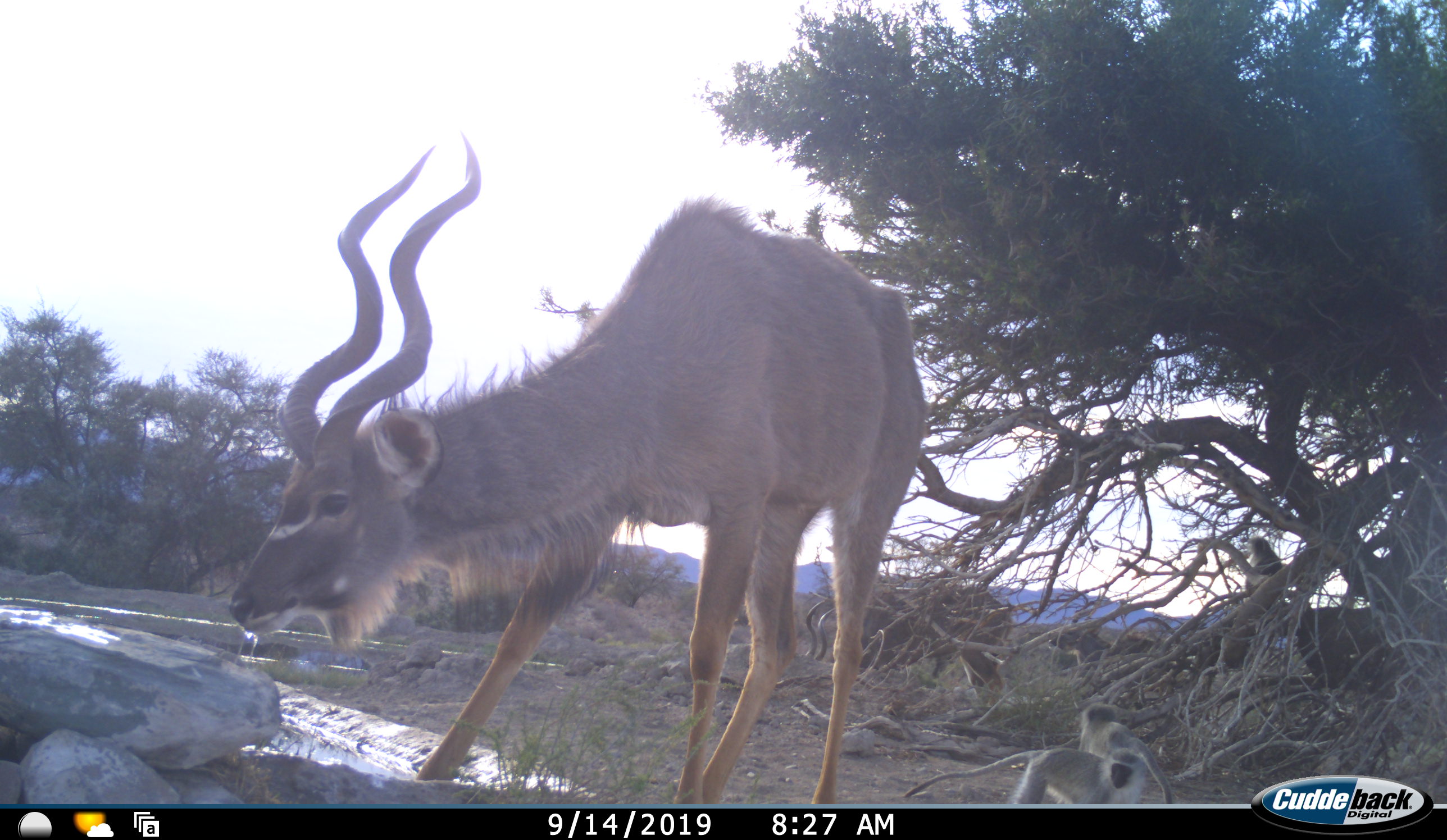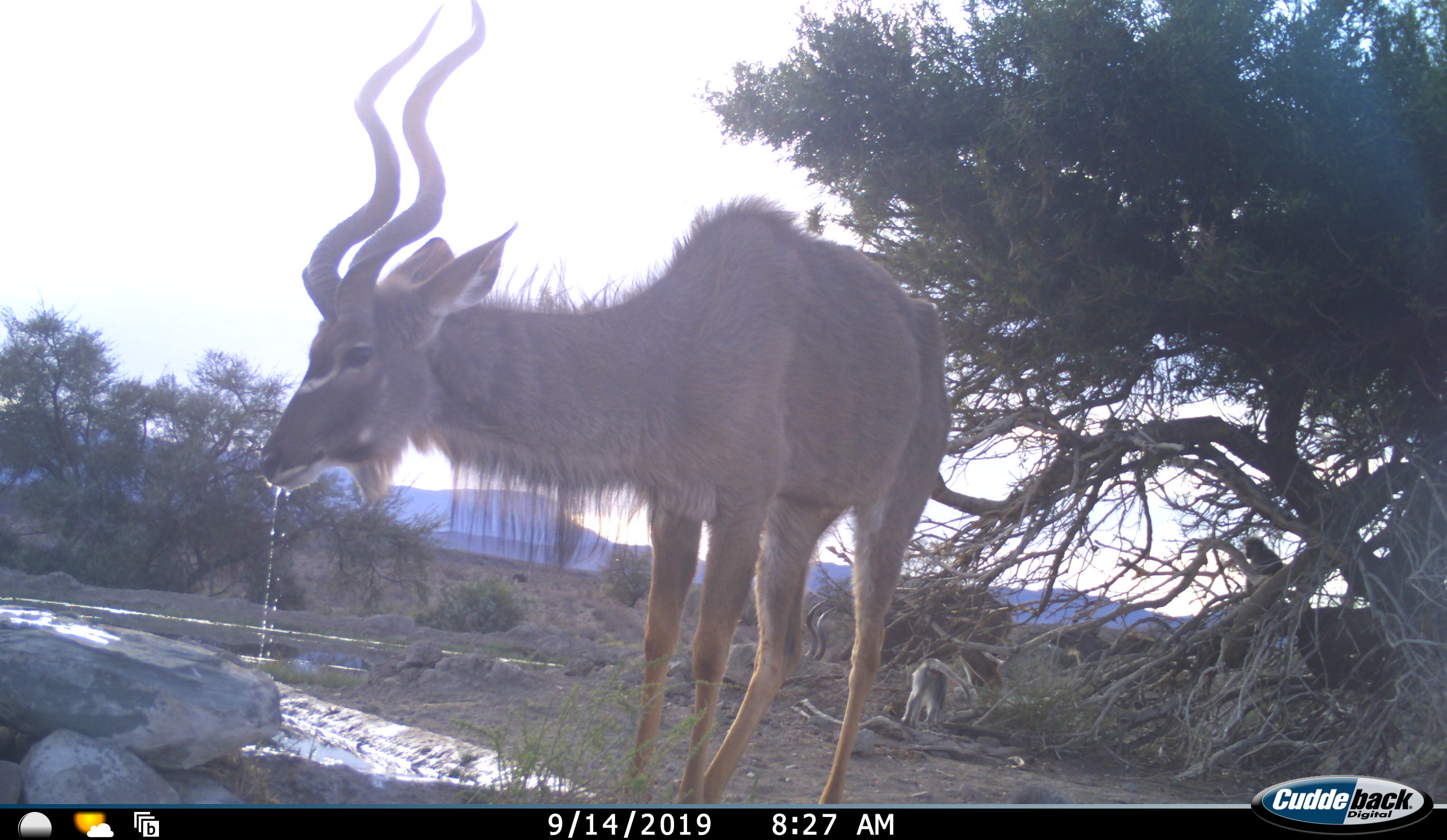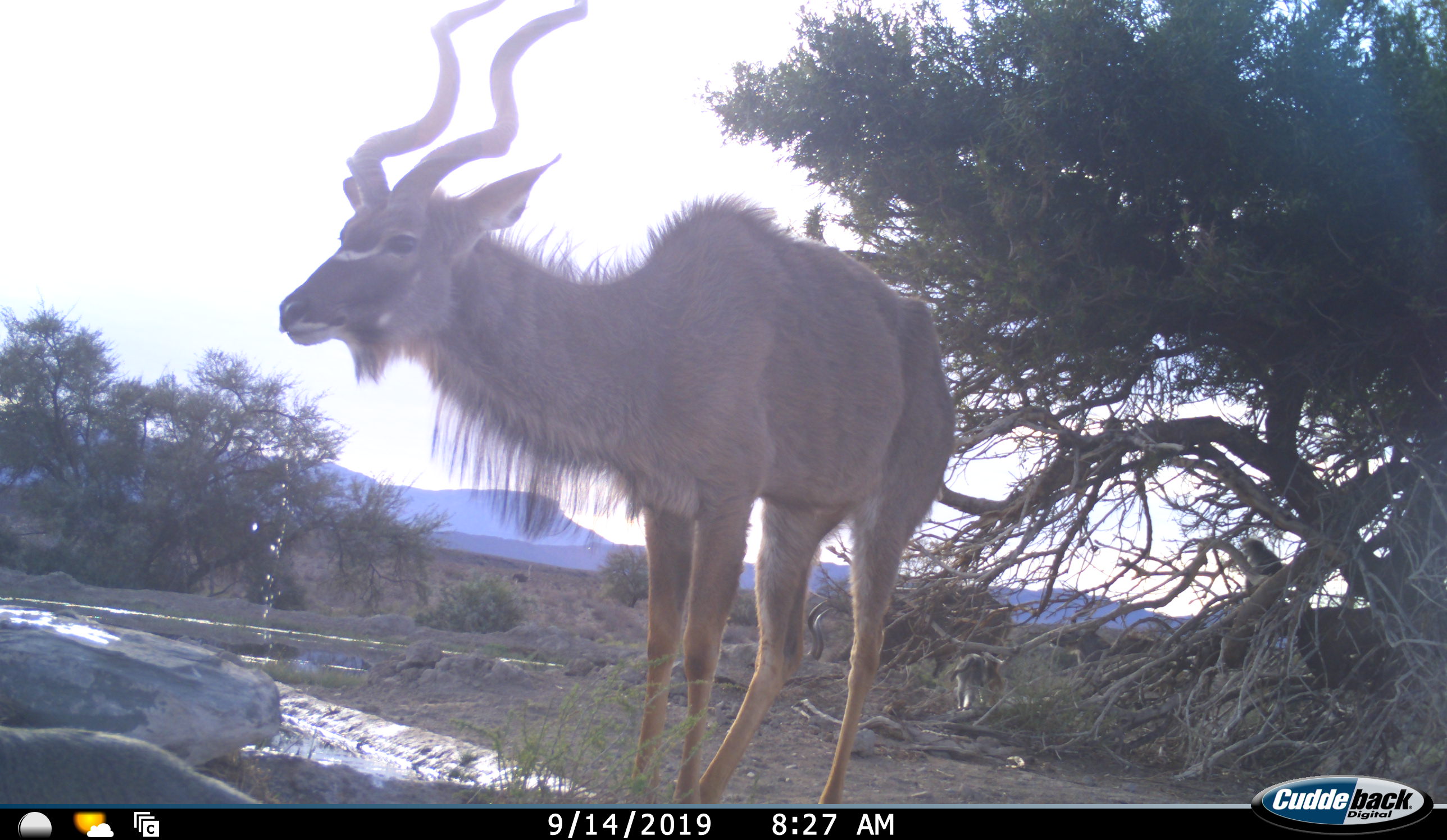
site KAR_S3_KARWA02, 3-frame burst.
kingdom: Animalia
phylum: Chordata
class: Mammalia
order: Artiodactyla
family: Bovidae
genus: Tragelaphus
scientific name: Tragelaphus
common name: kudu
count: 1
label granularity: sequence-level